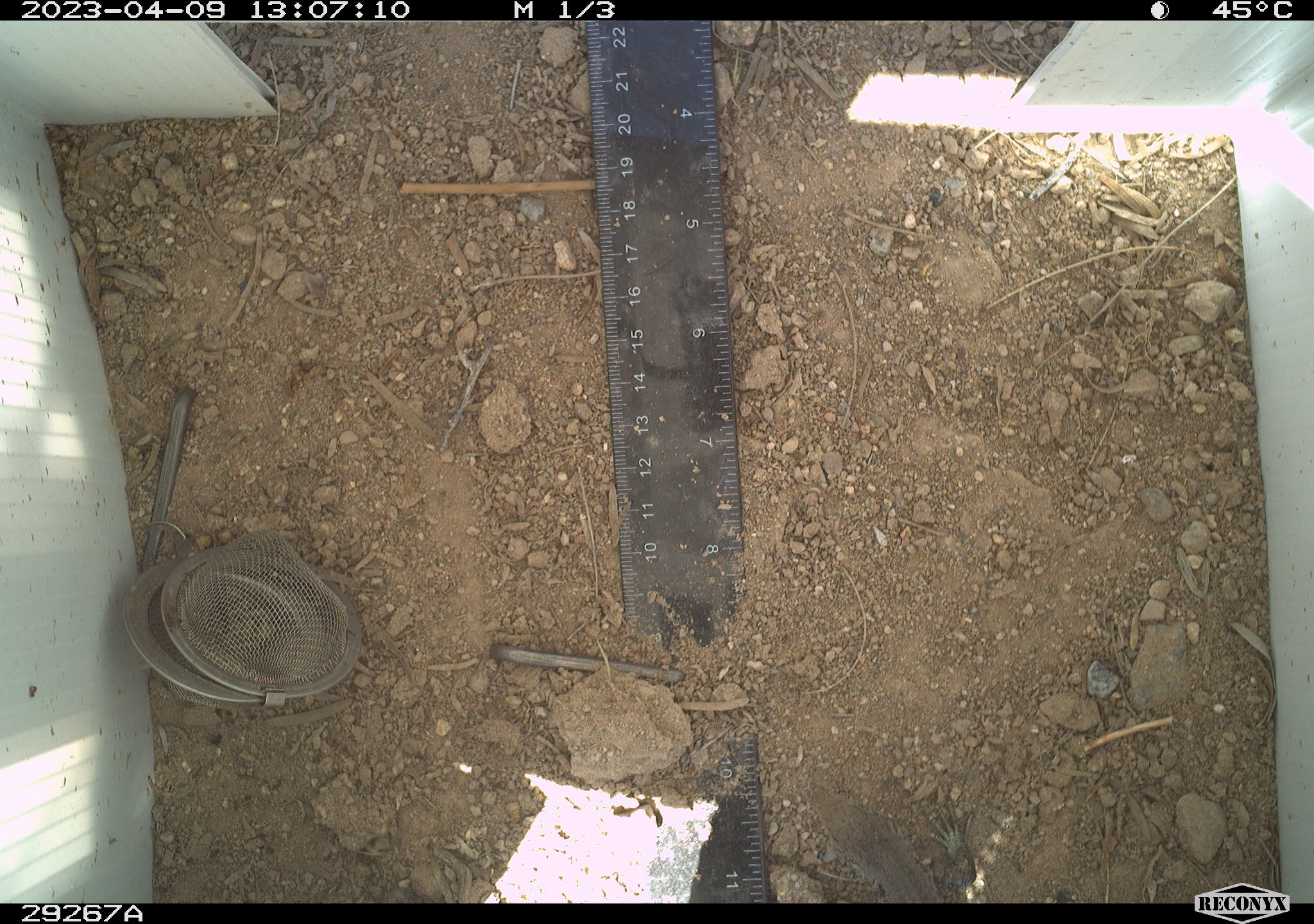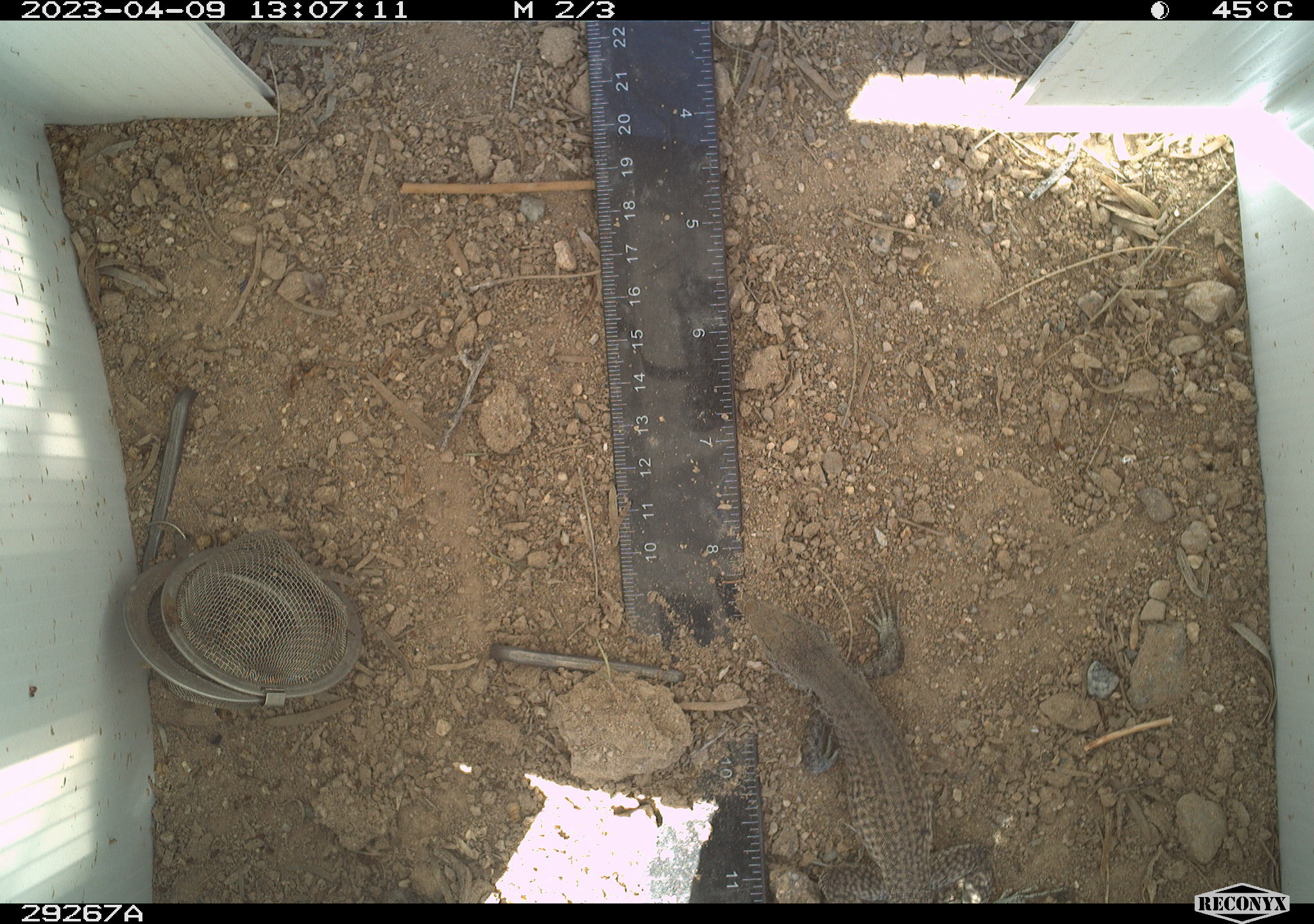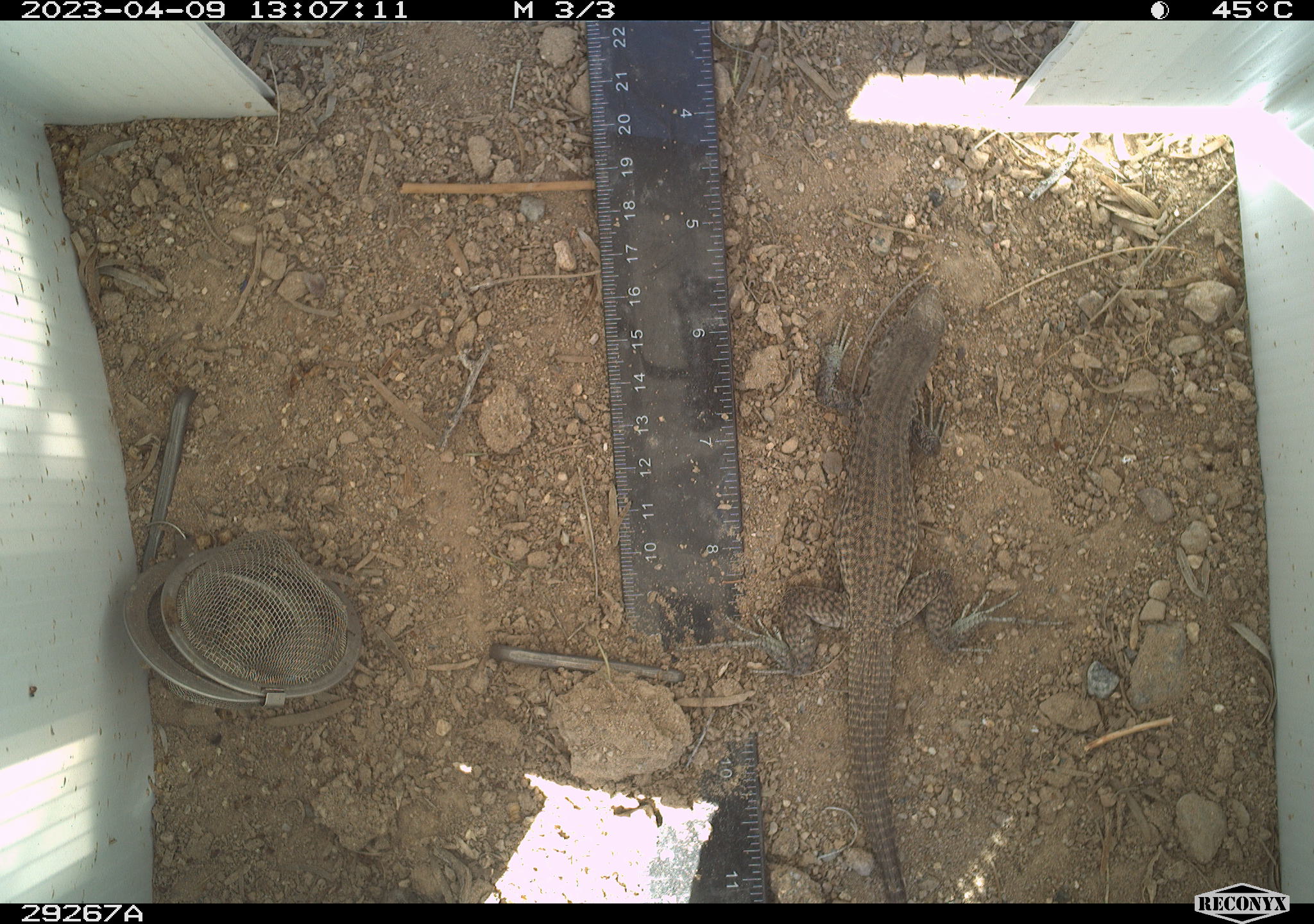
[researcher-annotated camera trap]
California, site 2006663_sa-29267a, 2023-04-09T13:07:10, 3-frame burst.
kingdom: Animalia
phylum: Chordata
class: Reptilia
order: Squamata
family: Teiidae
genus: Aspidoscelis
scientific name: Aspidoscelis tigris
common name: western whiptail